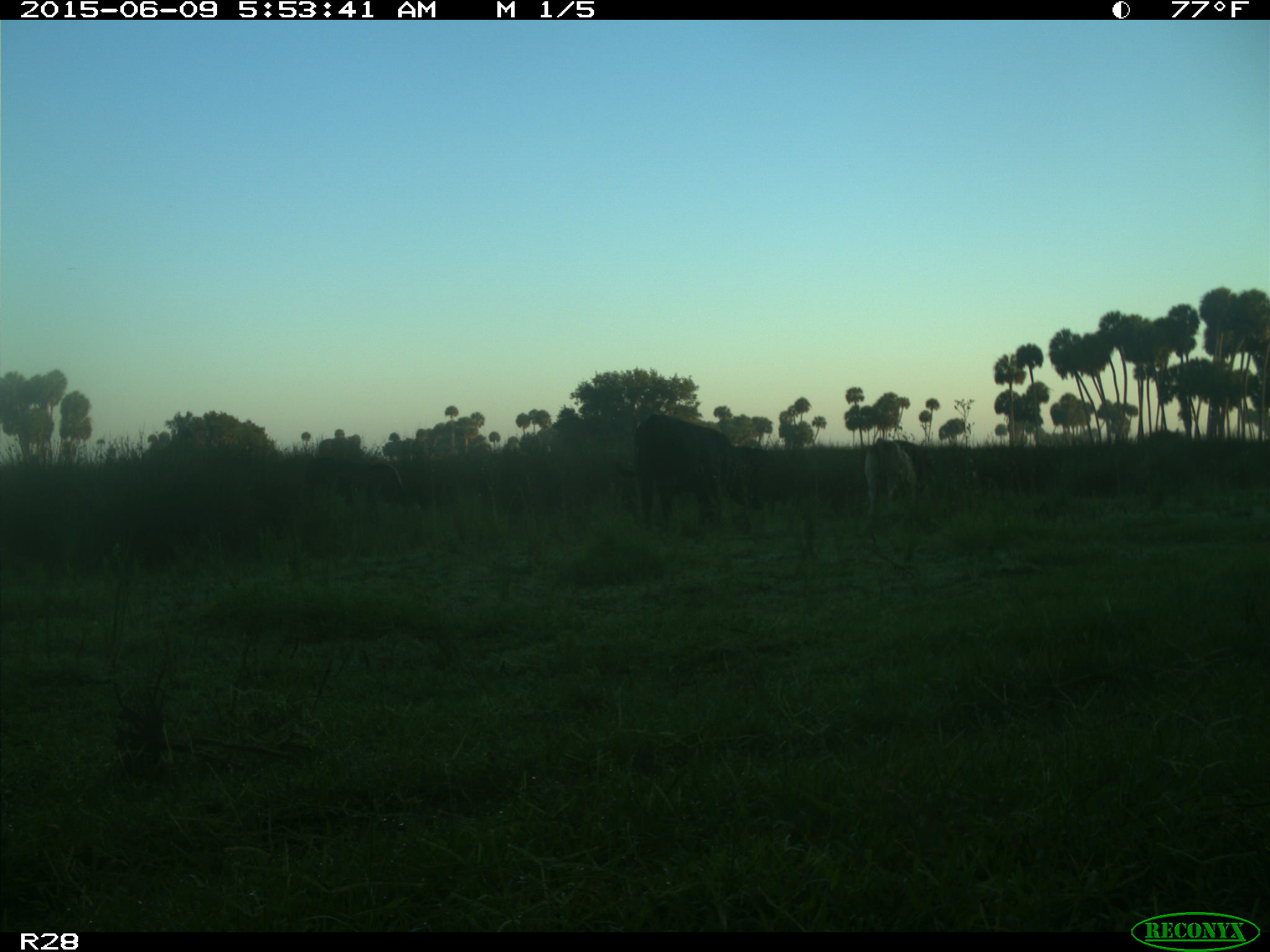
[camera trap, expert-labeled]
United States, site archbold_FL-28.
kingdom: Animalia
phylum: Chordata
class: Mammalia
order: Artiodactyla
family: Bovidae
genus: Bos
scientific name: Bos taurus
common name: domestic cow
Bos taurus (domestic cow).